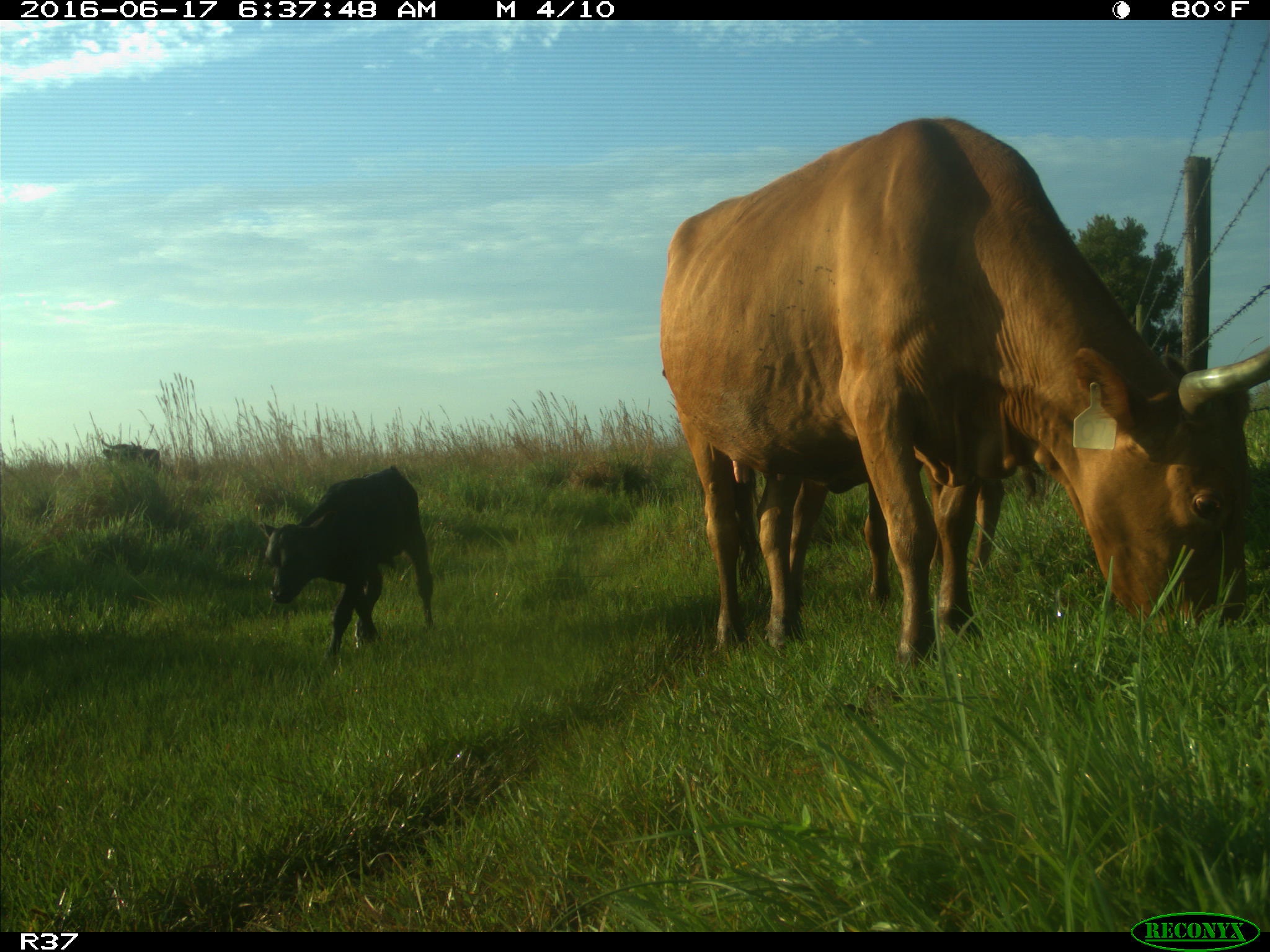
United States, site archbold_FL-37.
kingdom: Animalia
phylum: Chordata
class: Mammalia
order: Artiodactyla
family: Bovidae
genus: Bos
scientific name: Bos taurus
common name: domestic cow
Bos taurus (domestic cow).